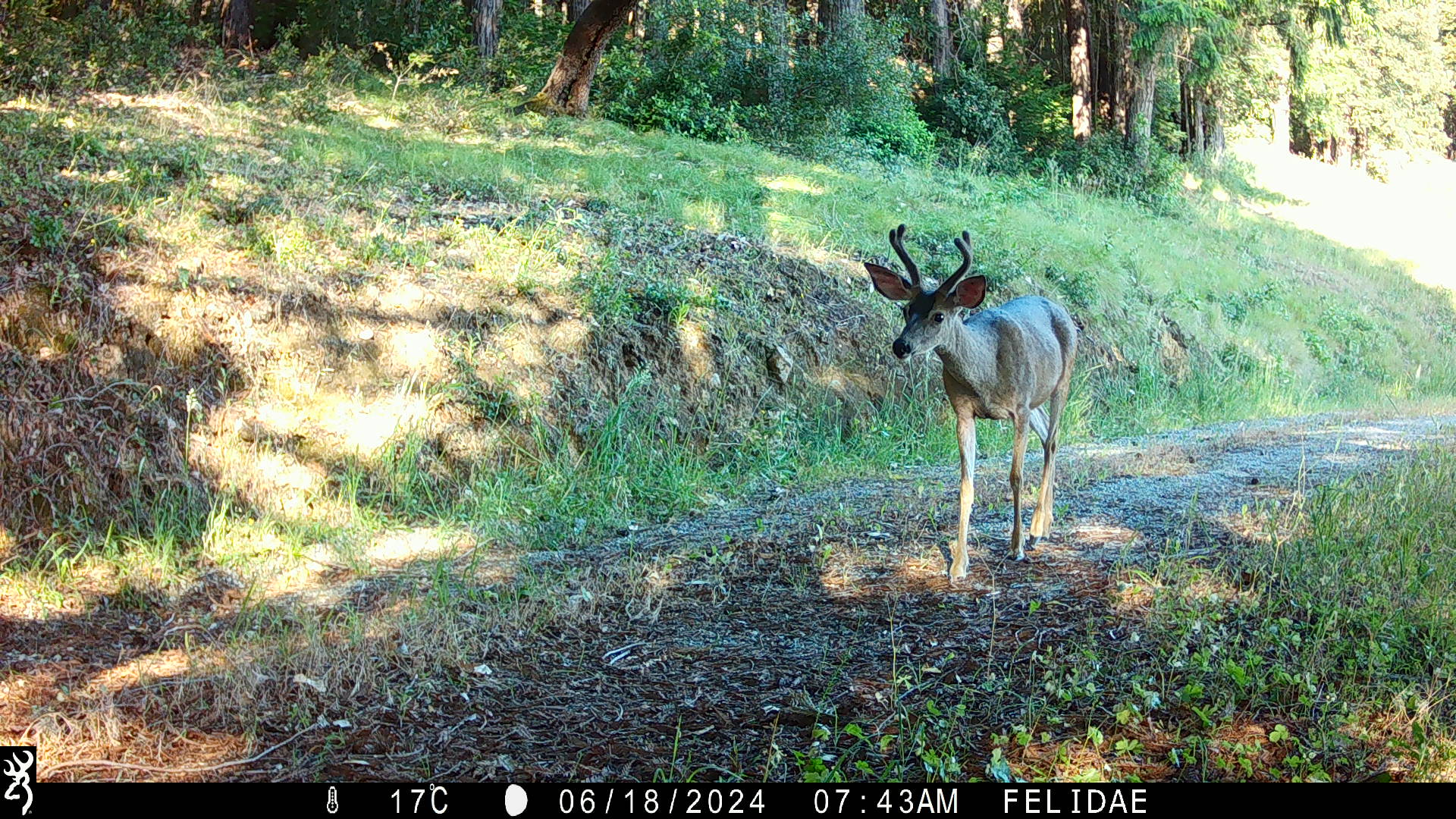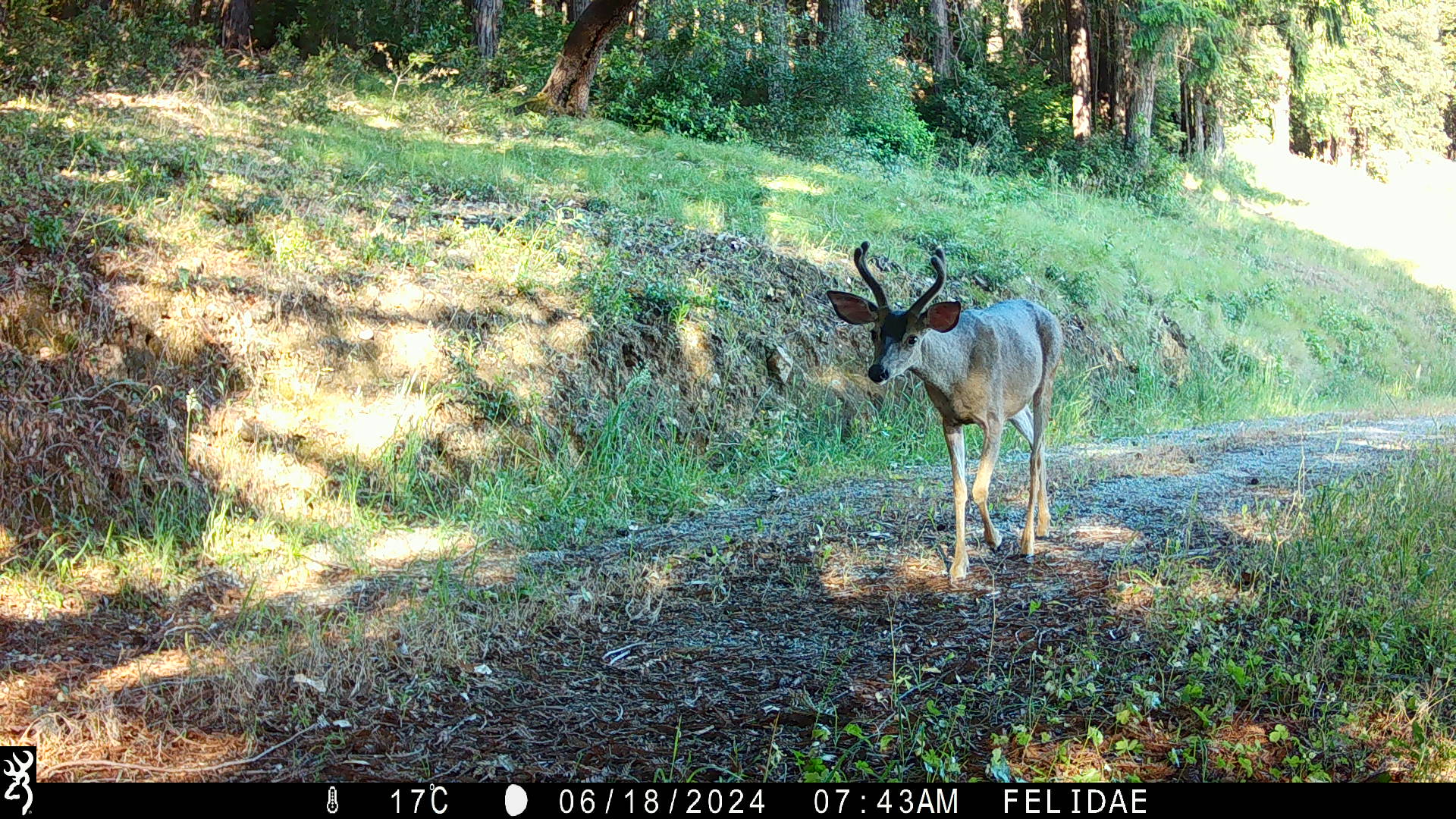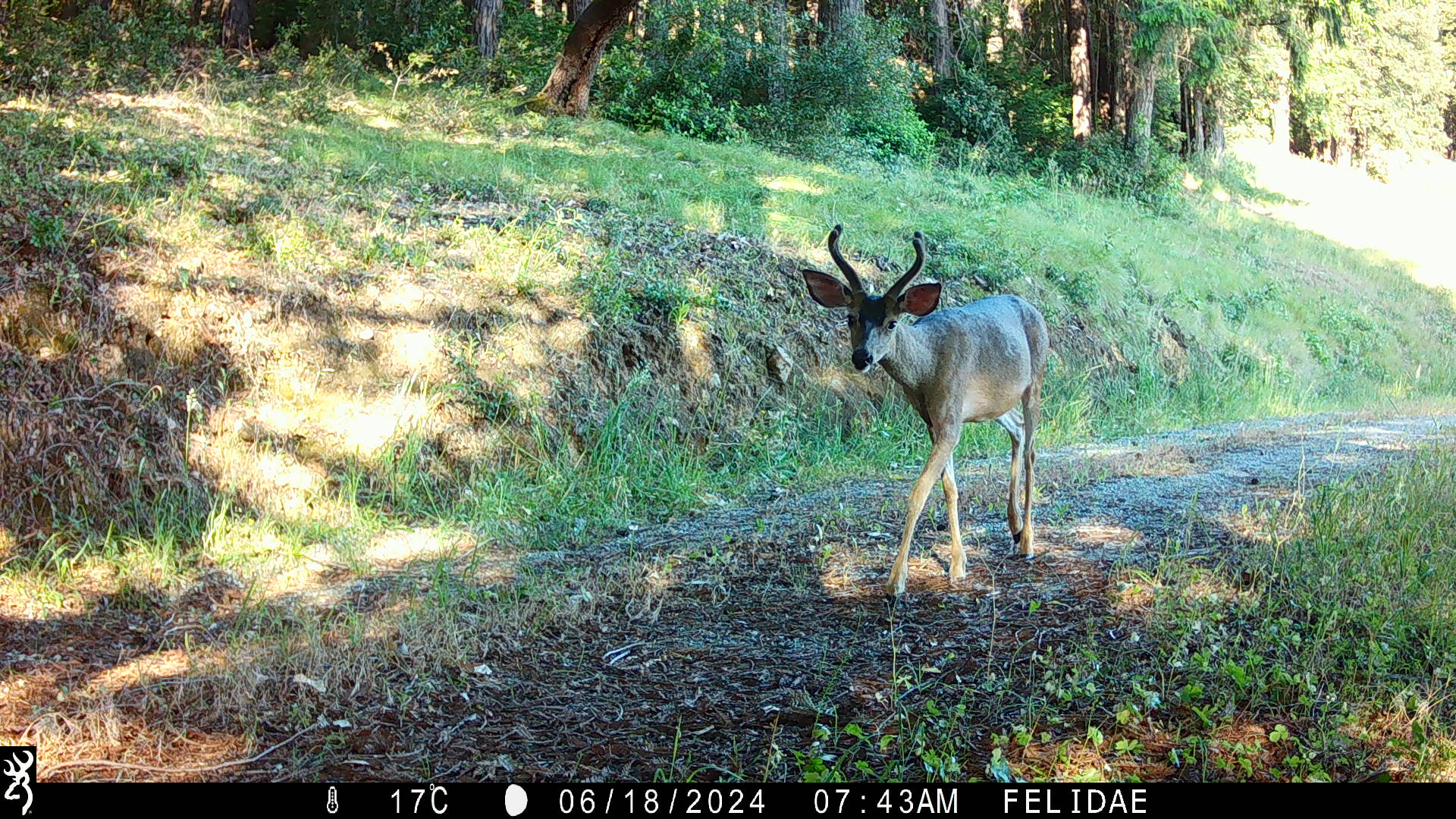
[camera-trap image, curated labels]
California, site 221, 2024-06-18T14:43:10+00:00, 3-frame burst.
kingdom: Animalia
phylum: Chordata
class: Mammalia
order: Artiodactyla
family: Cervidae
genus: Odocoileus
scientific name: Odocoileus hemionus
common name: mule deer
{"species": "mule deer (Odocoileus hemionus)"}